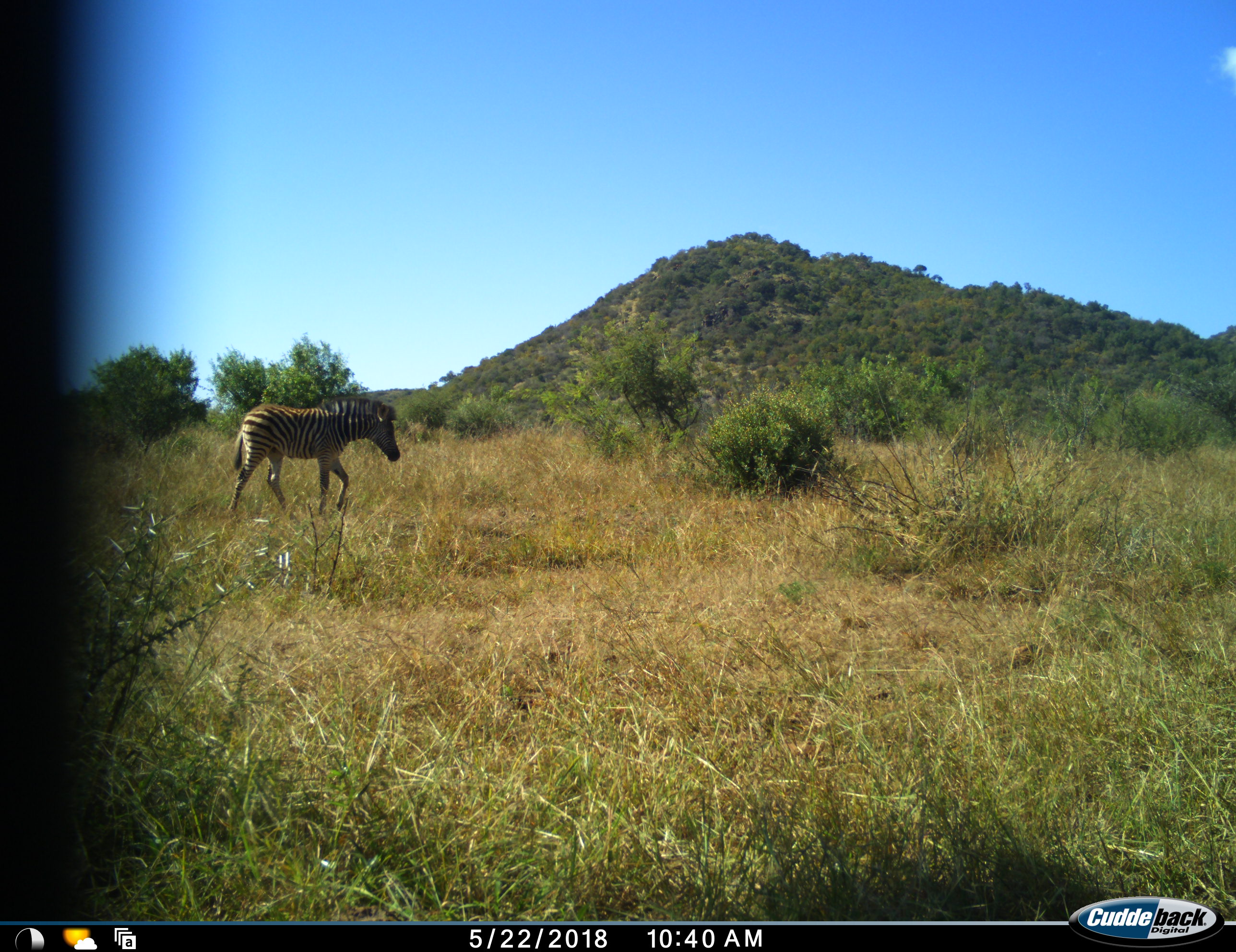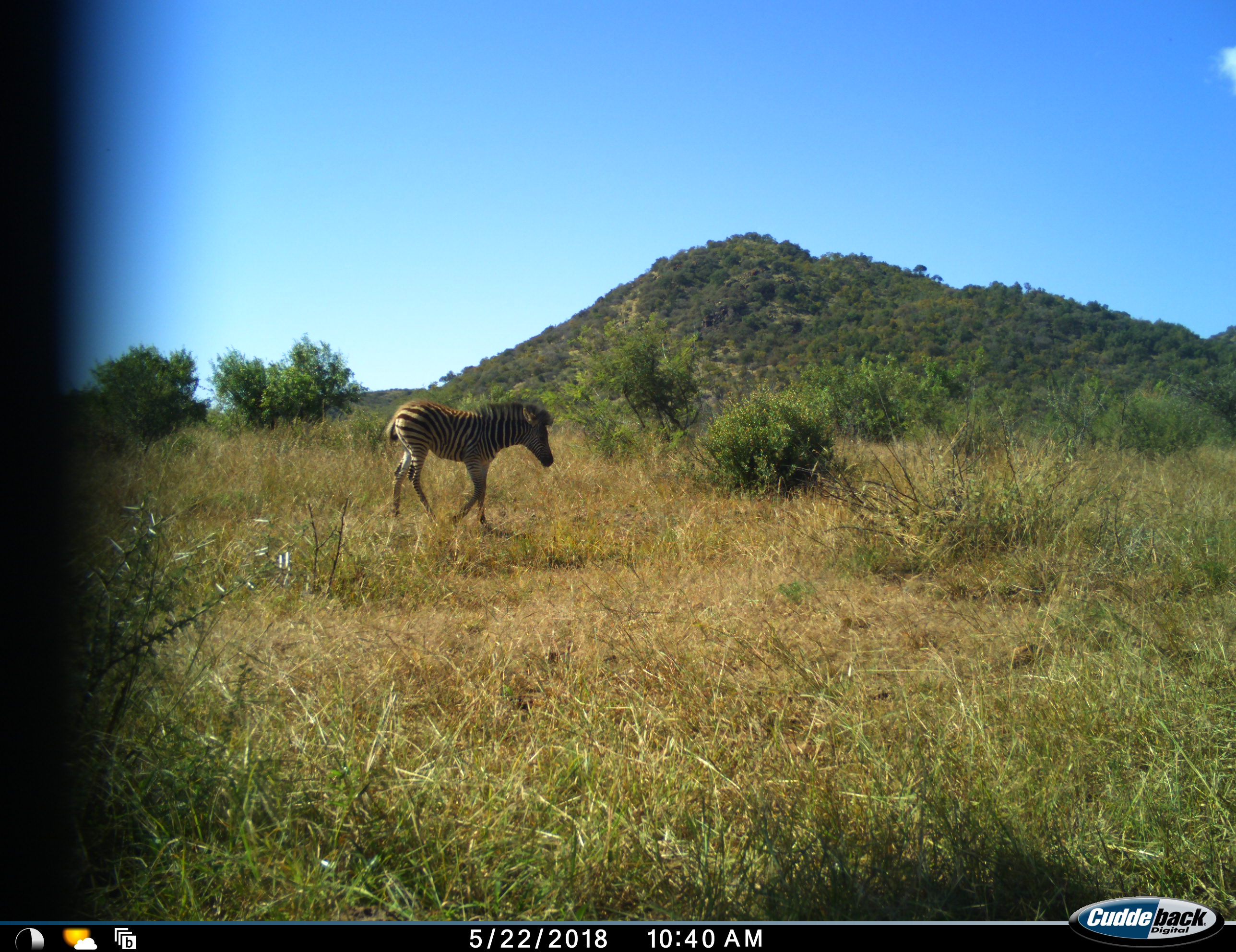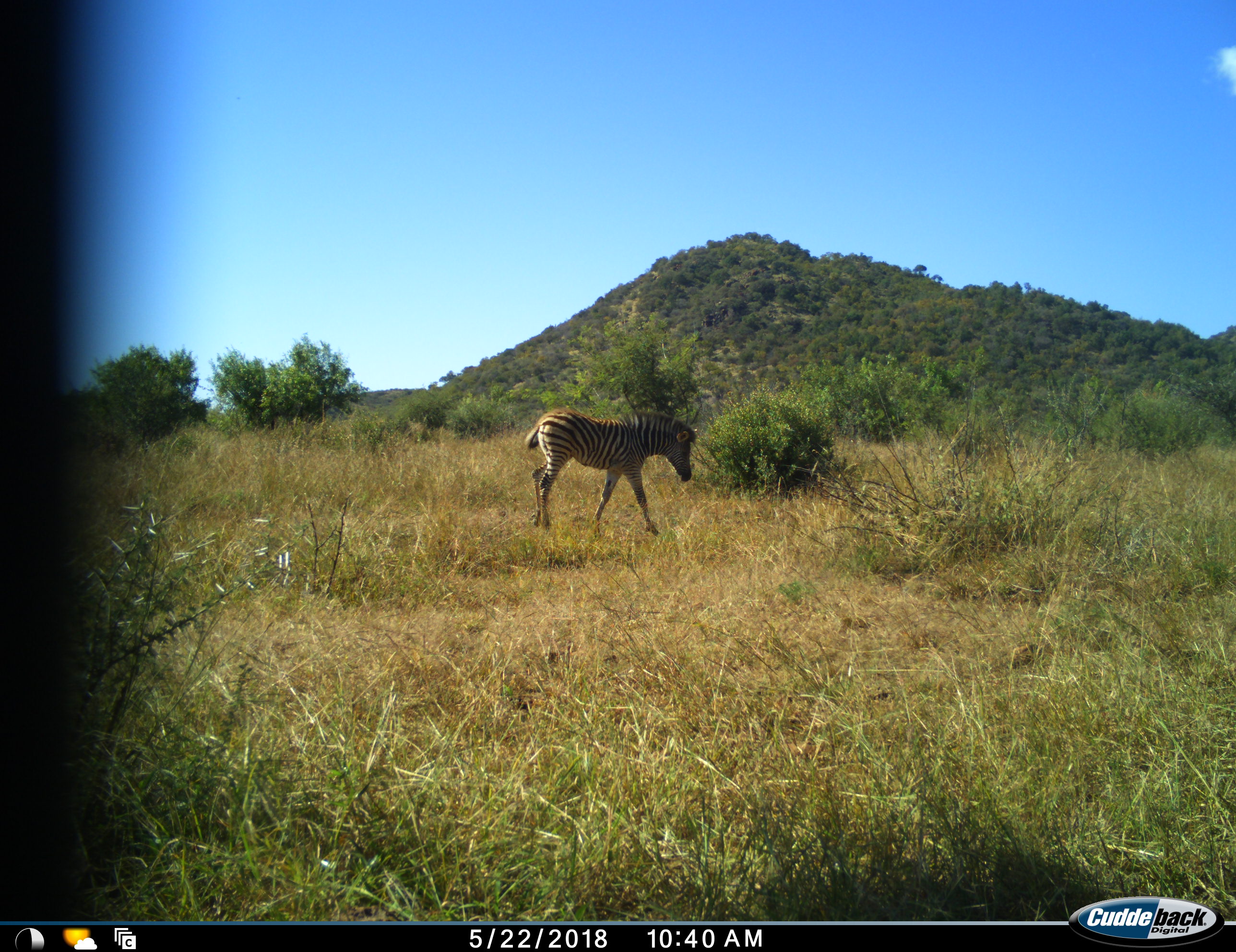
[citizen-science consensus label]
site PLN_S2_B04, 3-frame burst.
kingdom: Animalia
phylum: Chordata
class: Mammalia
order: Perissodactyla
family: Equidae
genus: Equus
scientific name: Equus quagga burchellii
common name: burchell's zebra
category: zebraburchells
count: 1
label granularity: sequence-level